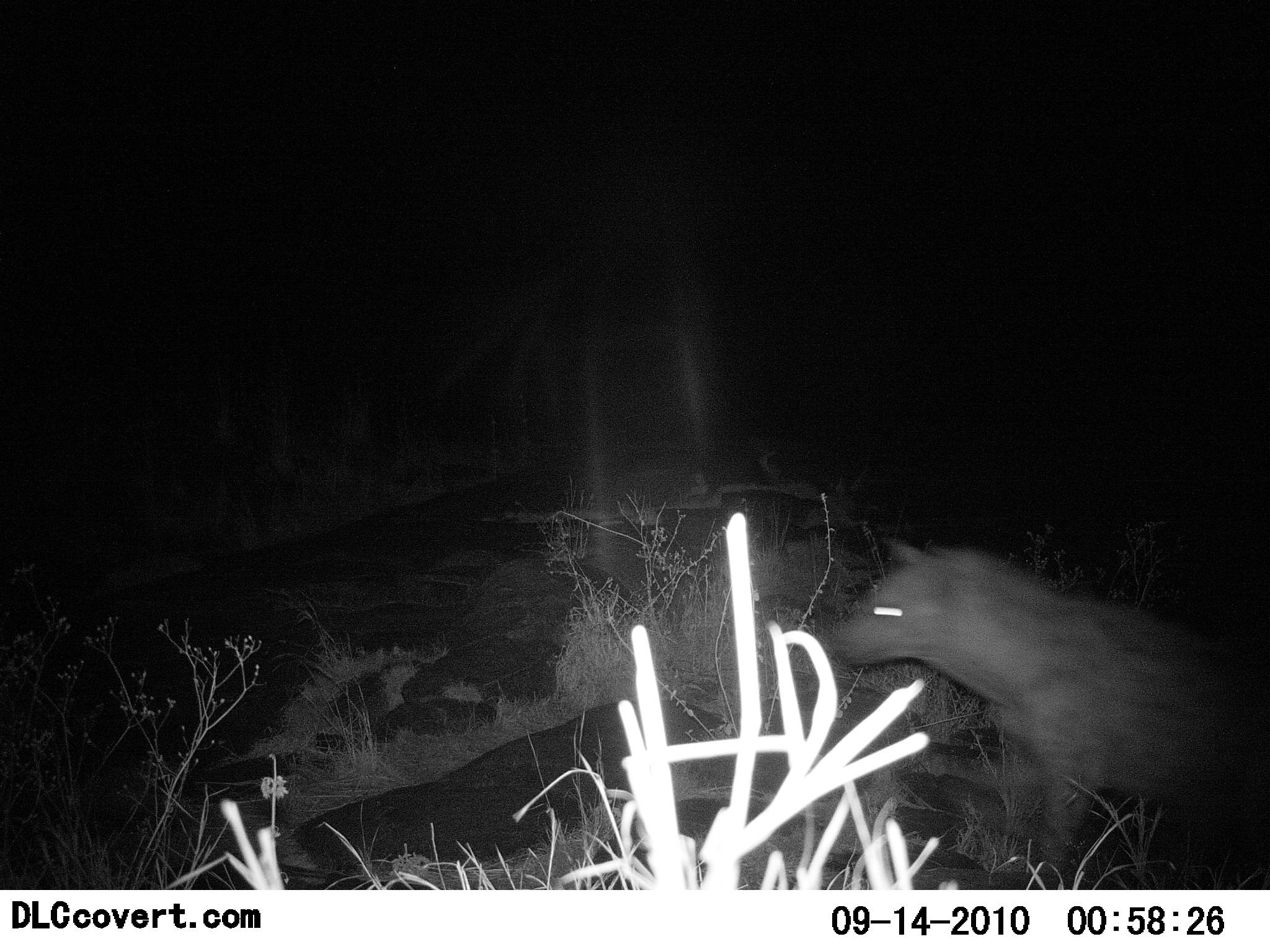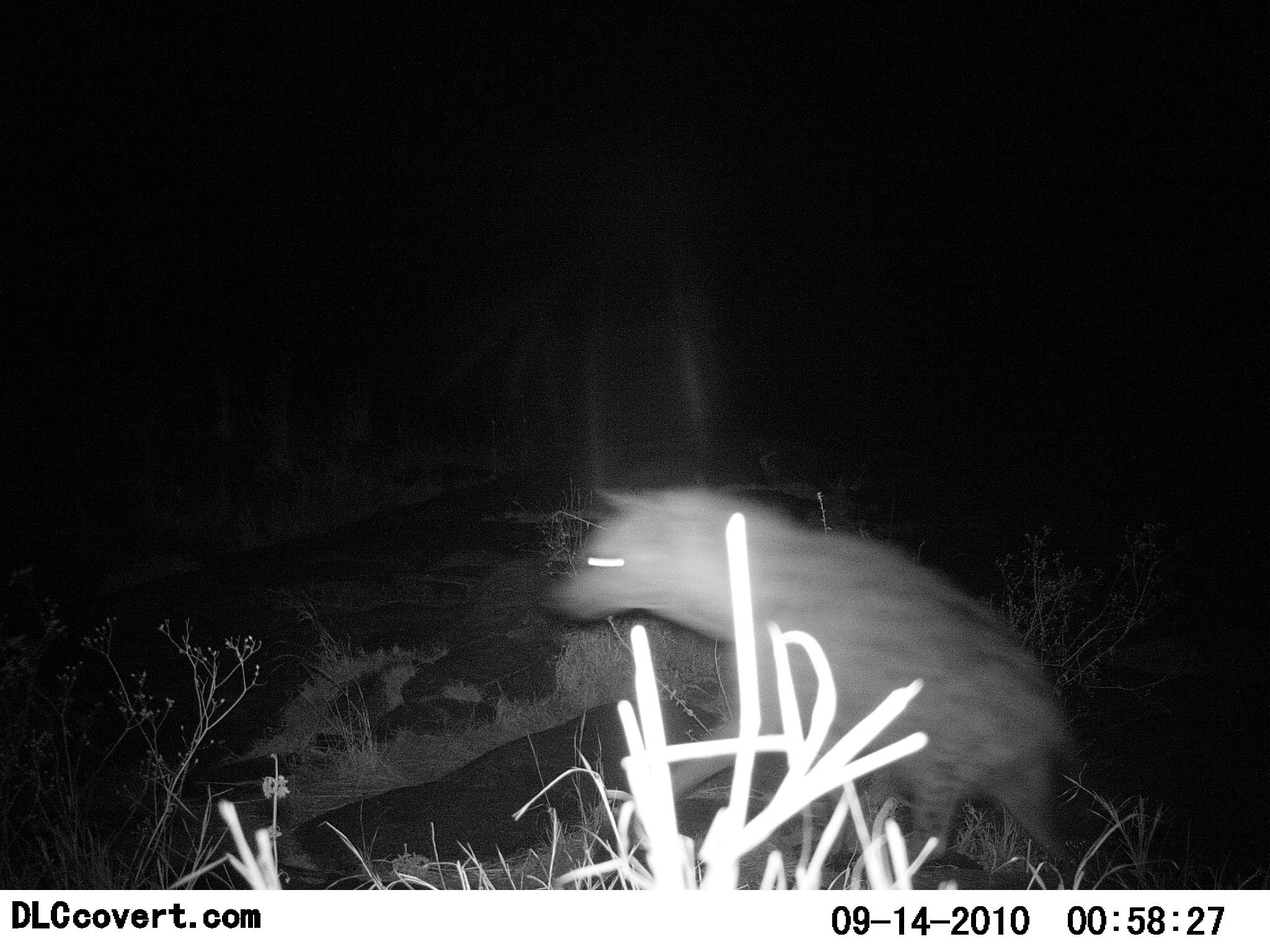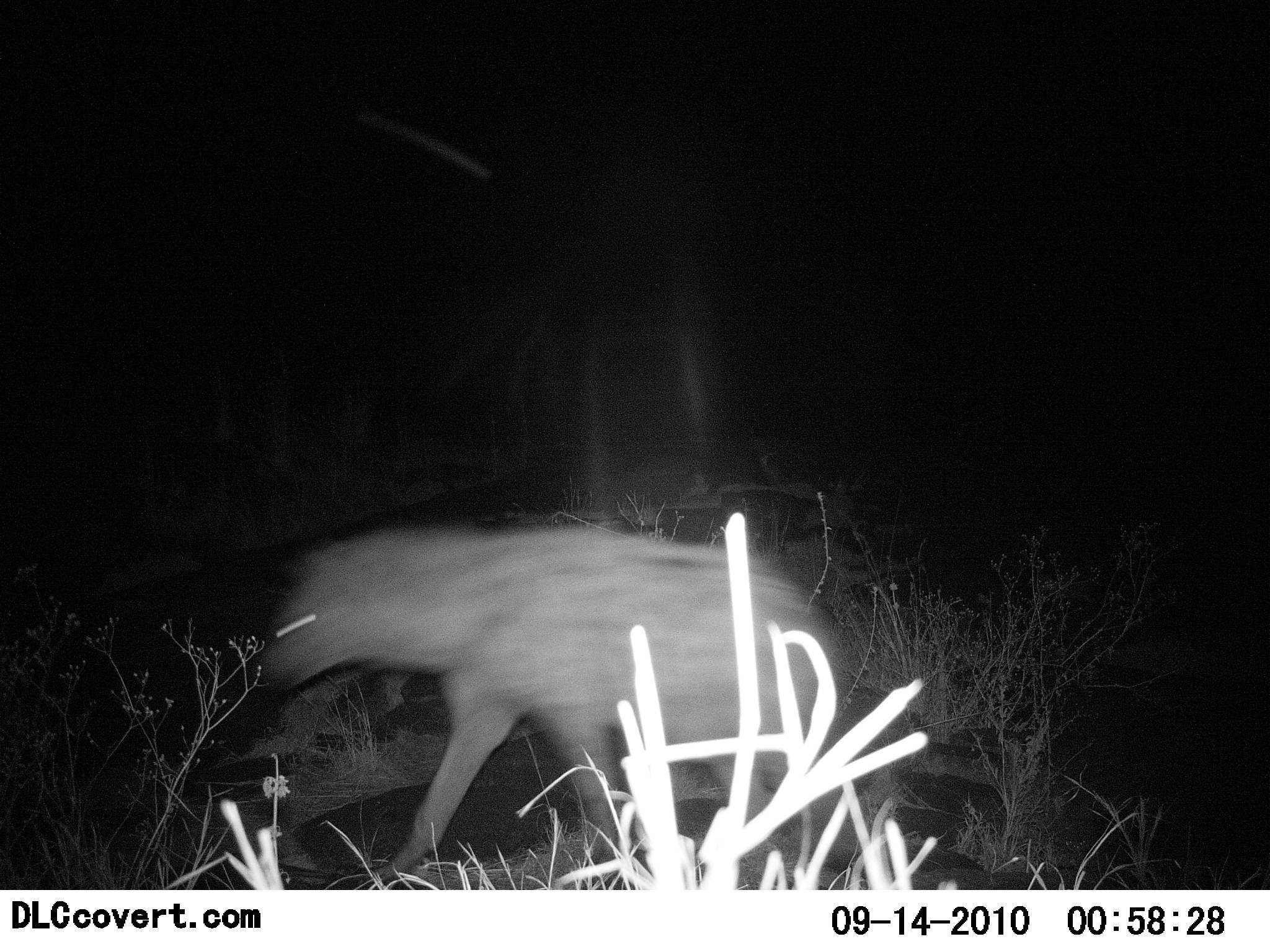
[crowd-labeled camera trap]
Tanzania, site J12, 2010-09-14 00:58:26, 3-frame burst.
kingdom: Animalia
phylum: Chordata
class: Mammalia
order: Carnivora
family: Hyaenidae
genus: Crocuta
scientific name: Crocuta crocuta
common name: spotted hyena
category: hyenaspotted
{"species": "hyenaspotted (spotted hyena) (Crocuta crocuta)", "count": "1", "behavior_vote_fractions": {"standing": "6%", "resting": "0%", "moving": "94%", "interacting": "0%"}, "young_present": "0%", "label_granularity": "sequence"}